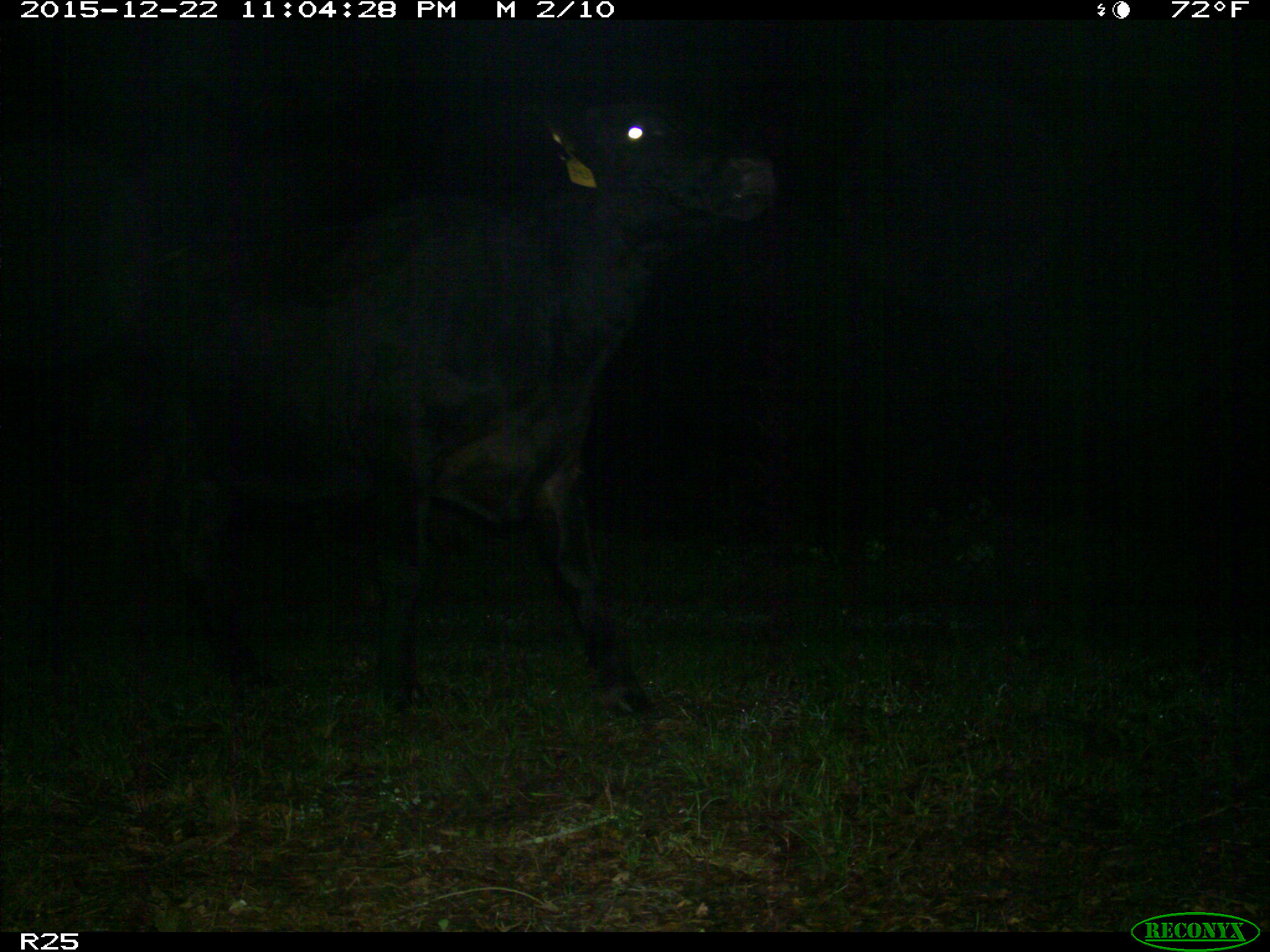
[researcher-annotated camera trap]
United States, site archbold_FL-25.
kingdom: Animalia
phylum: Chordata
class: Mammalia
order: Artiodactyla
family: Bovidae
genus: Bos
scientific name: Bos taurus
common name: domestic cow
Bos taurus (domestic cow).